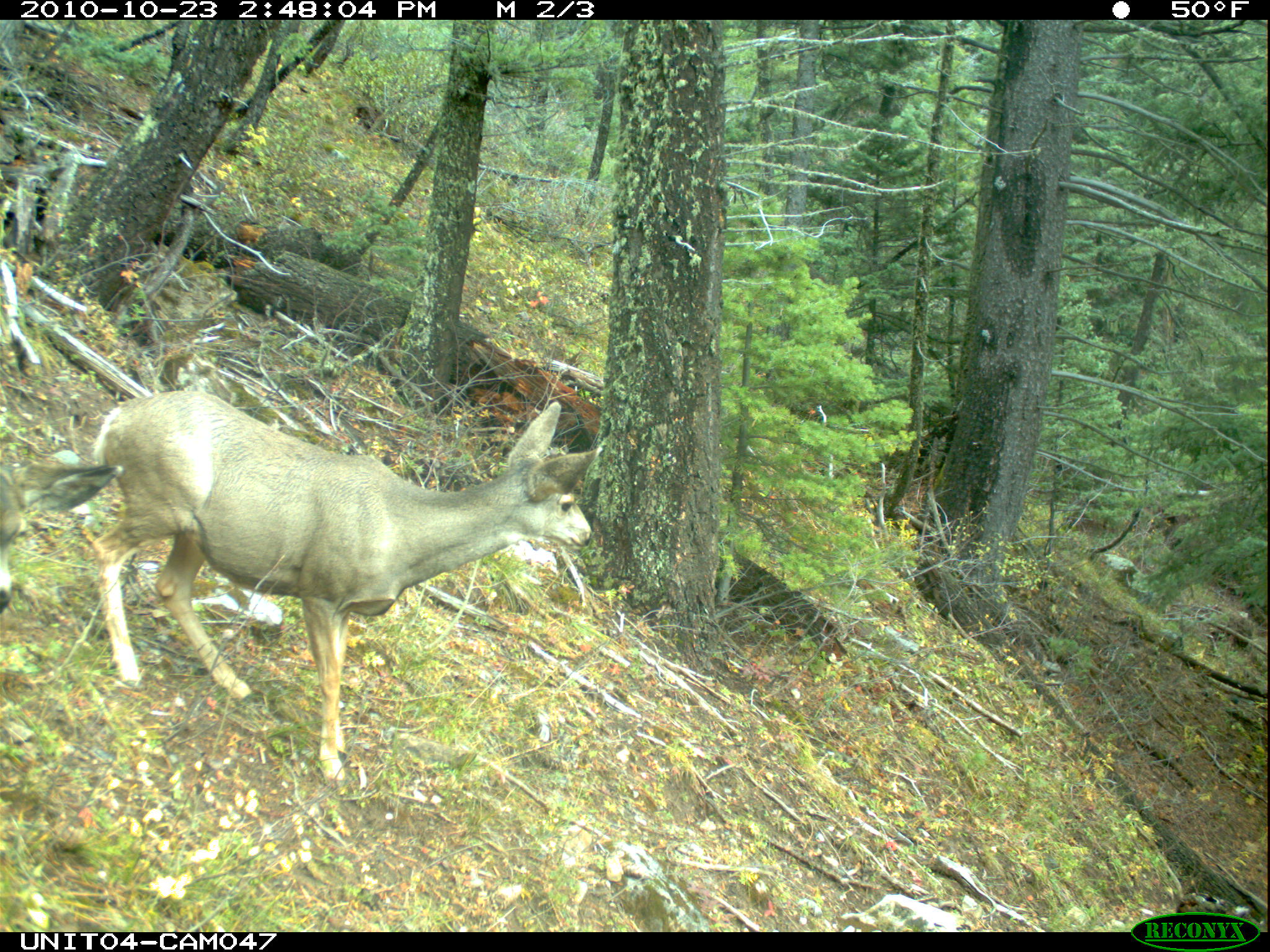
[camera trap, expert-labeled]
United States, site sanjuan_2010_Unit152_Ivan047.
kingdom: Animalia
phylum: Chordata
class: Mammalia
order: Artiodactyla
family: Cervidae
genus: Odocoileus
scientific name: Odocoileus hemionus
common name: mule deer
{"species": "Odocoileus hemionus (mule deer)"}